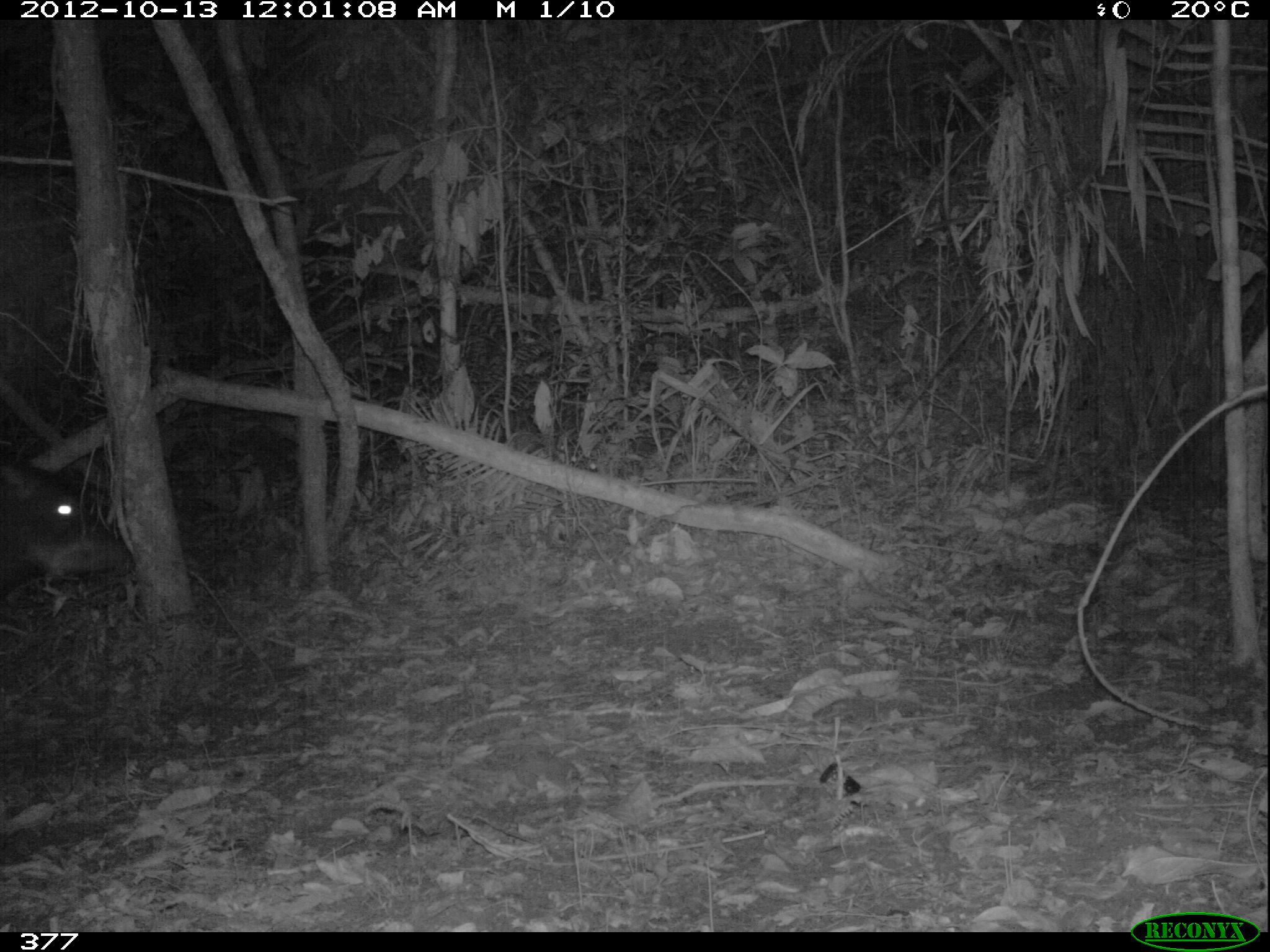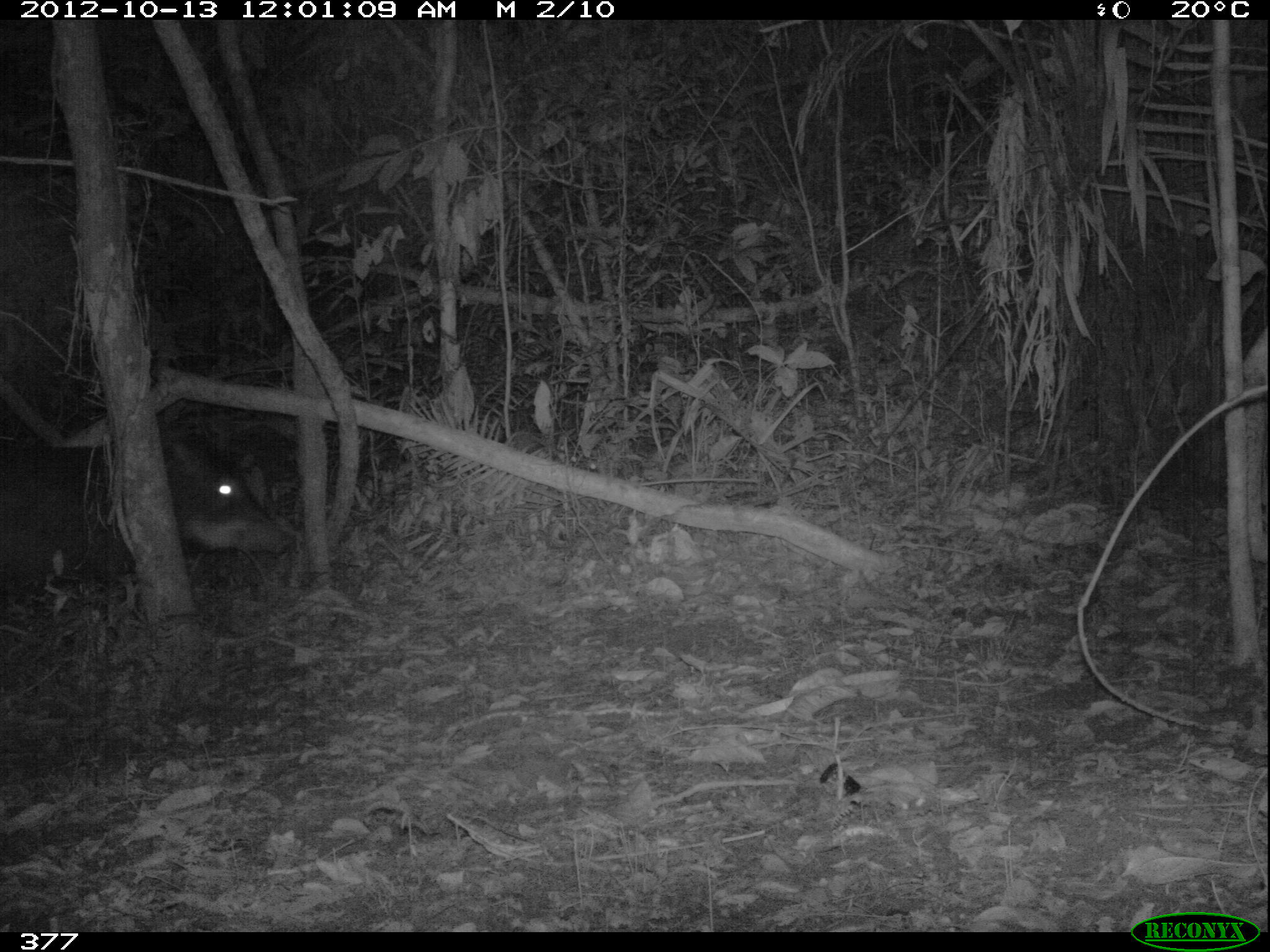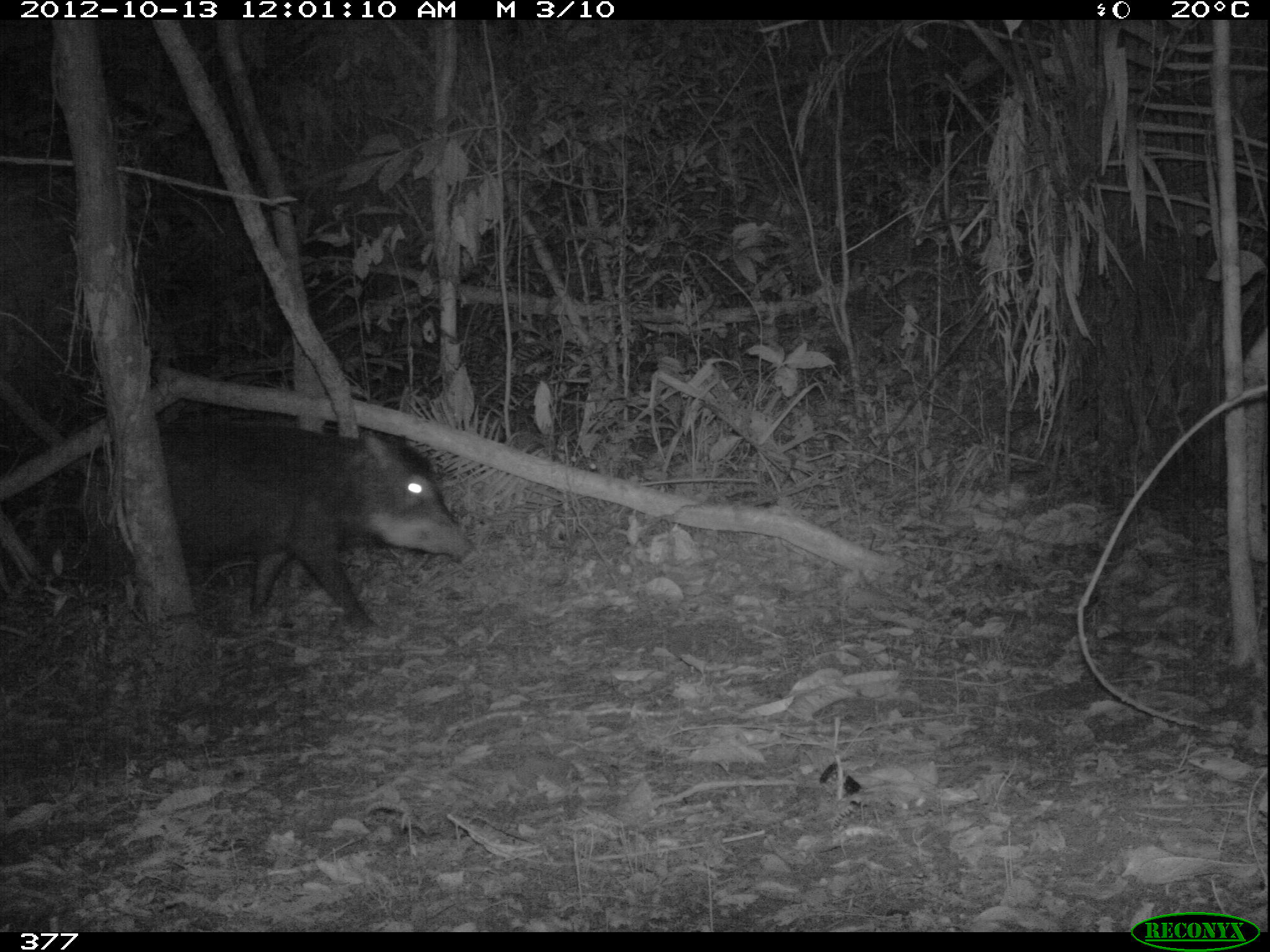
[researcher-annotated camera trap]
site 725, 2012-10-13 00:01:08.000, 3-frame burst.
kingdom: Animalia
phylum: Chordata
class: Mammalia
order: Artiodactyla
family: Tayassuidae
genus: Tayassu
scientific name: Tayassu pecari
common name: white-lipped peccary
Tayassu pecari (white-lipped peccary).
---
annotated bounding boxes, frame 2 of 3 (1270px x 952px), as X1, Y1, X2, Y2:
tayassu pecari: 1, 426, 294, 592